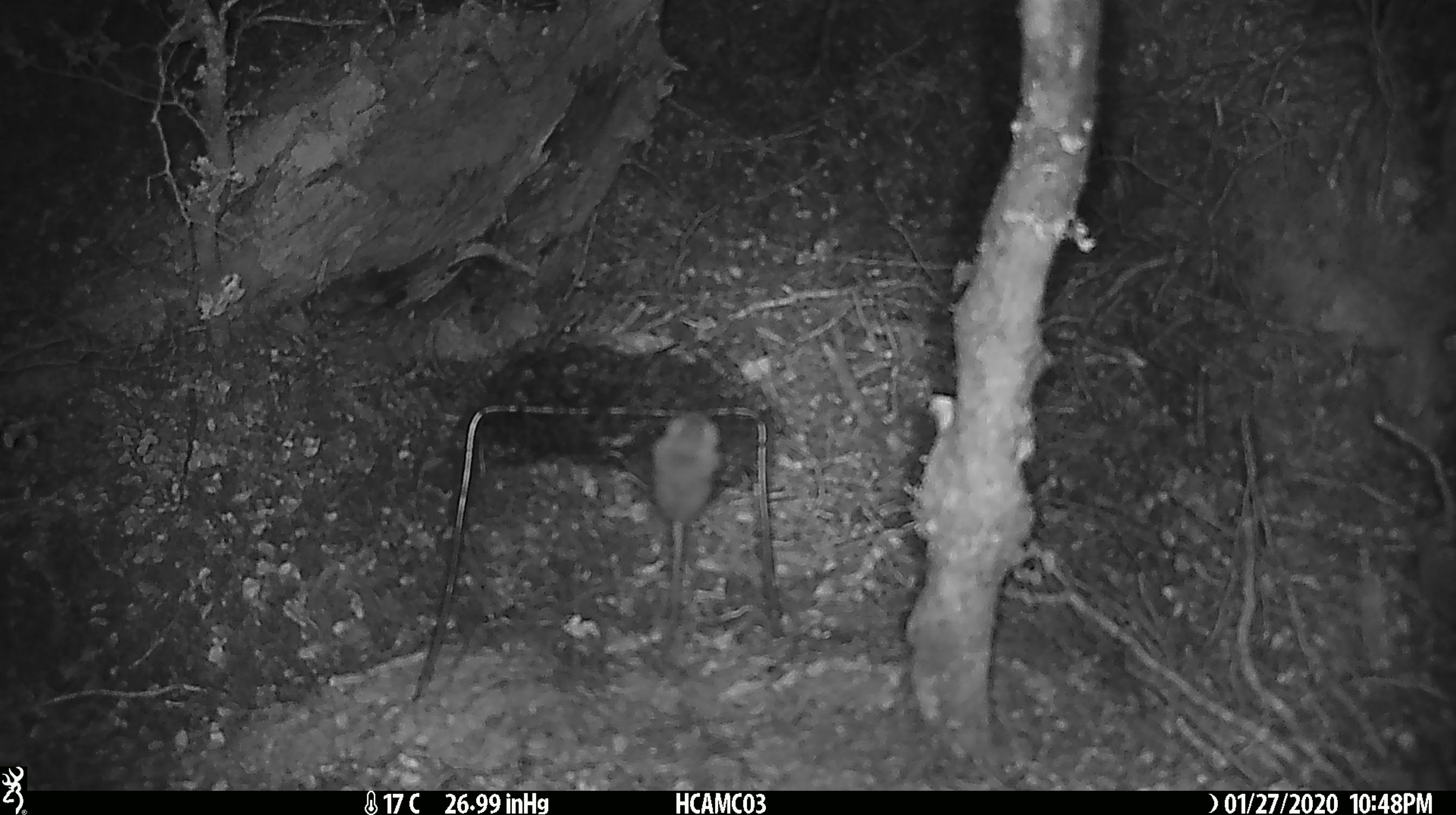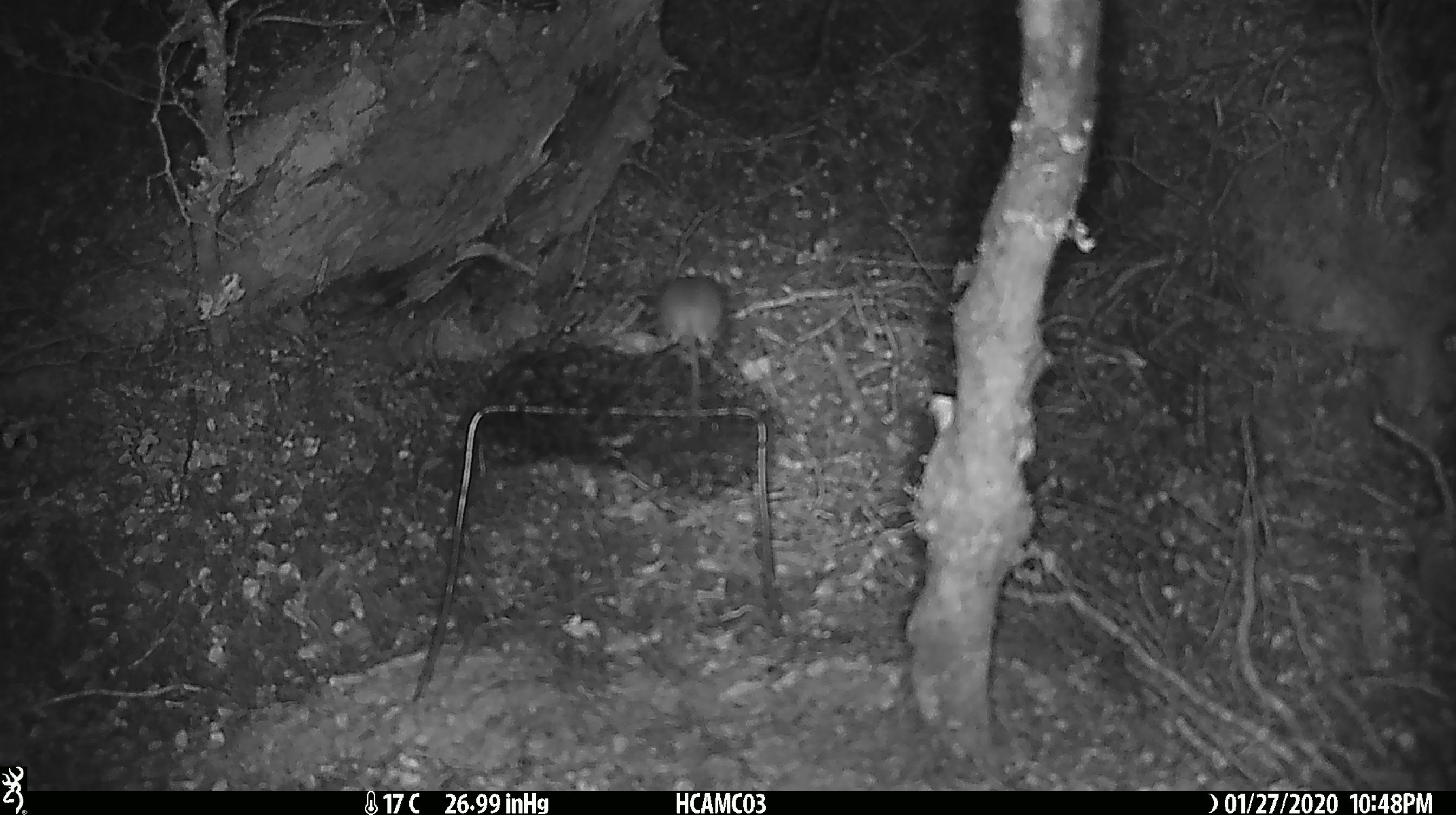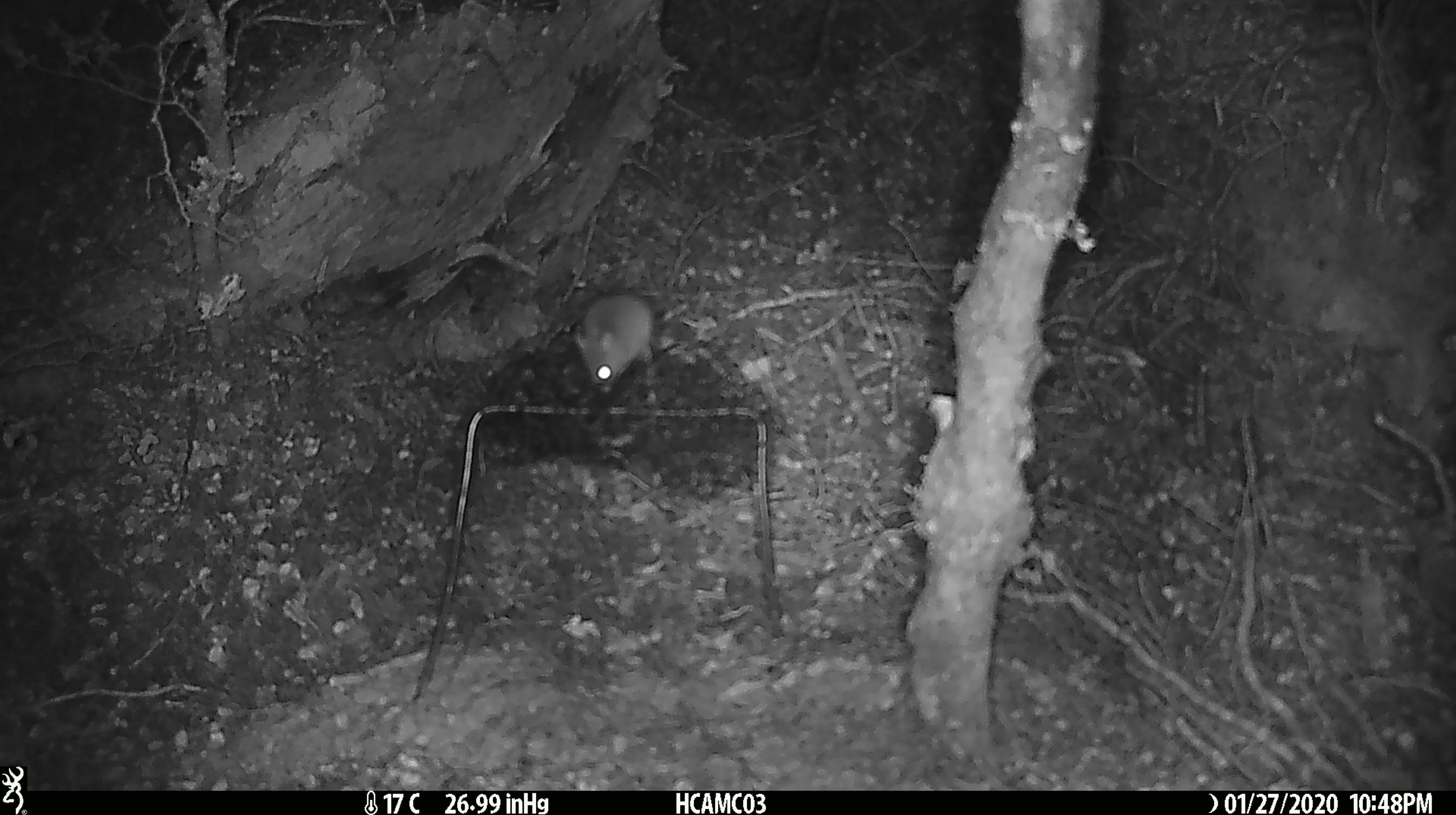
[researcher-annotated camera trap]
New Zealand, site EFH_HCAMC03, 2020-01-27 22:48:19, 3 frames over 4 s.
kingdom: Animalia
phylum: Chordata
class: Mammalia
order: Rodentia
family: Muridae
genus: Mus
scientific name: Mus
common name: mouse